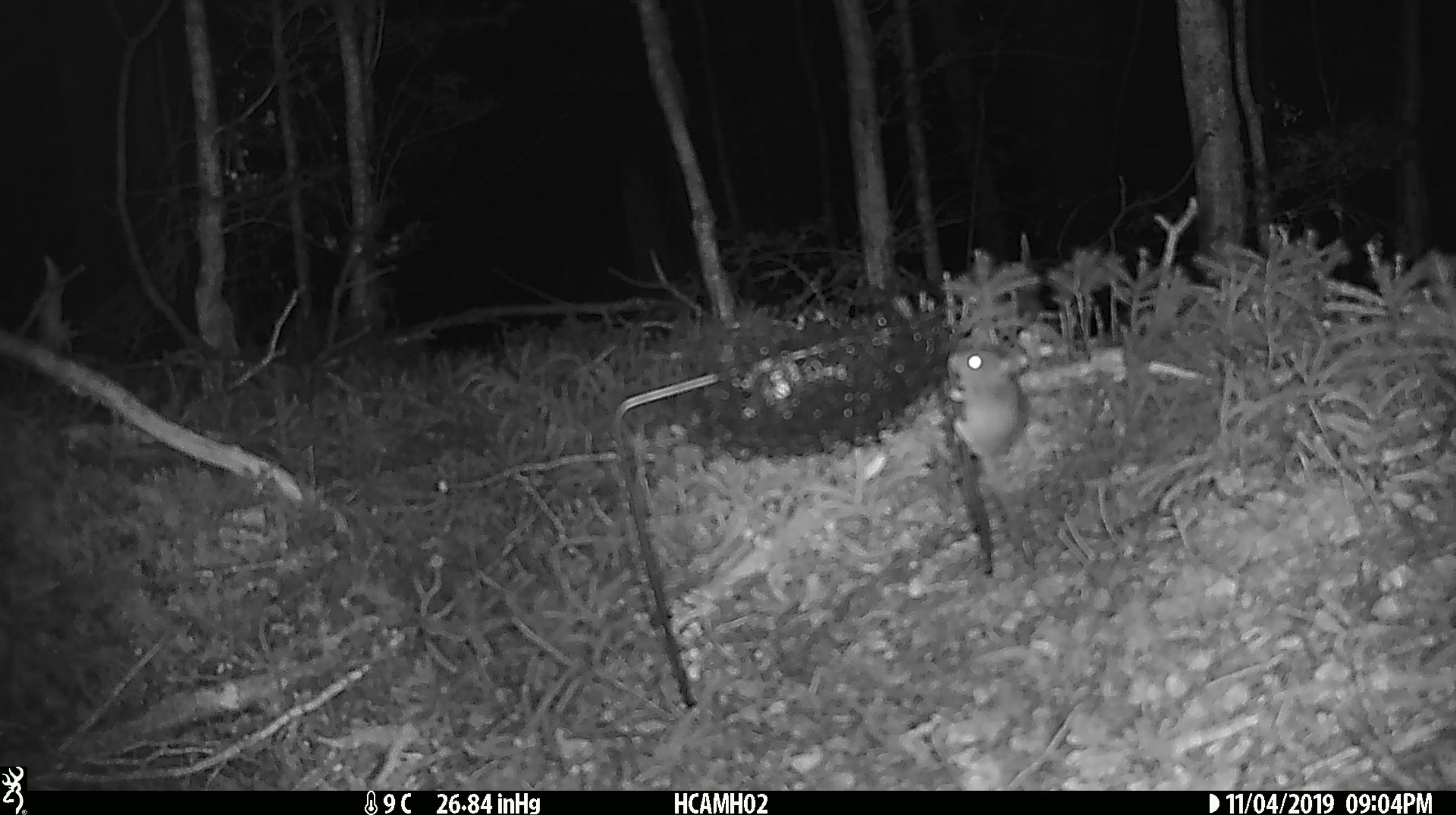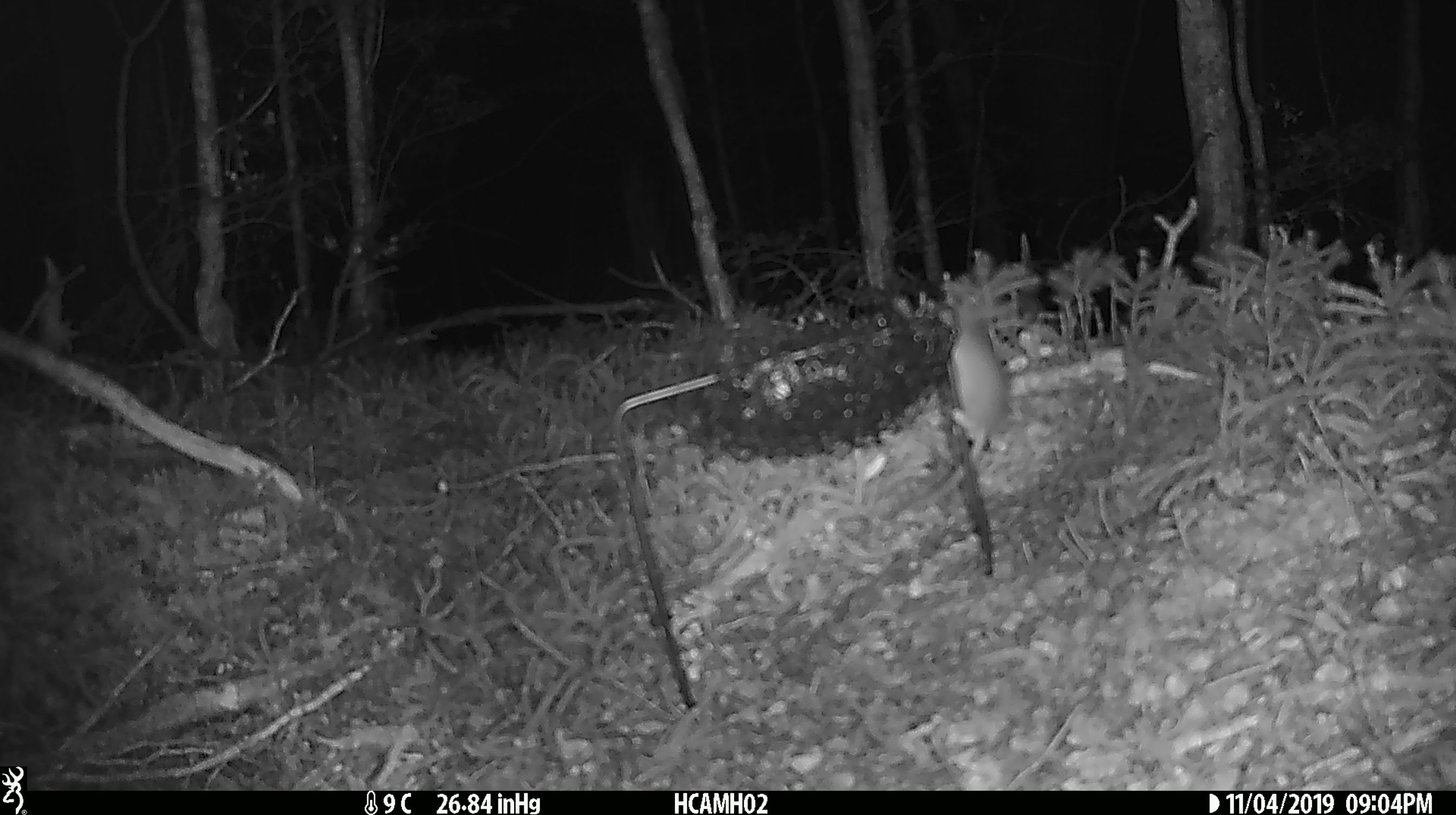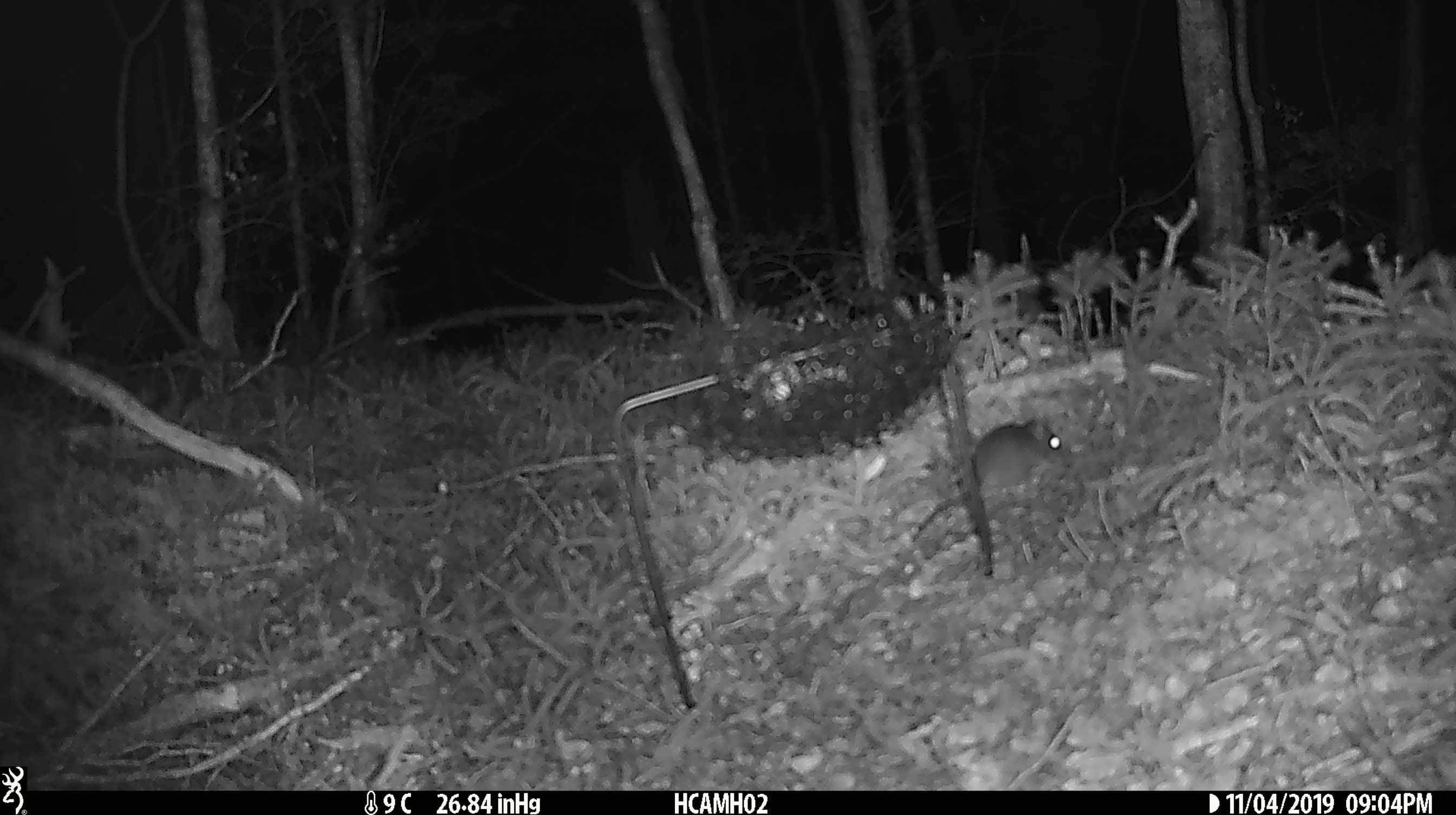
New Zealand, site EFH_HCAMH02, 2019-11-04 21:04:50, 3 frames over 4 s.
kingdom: Animalia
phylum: Chordata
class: Mammalia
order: Rodentia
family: Muridae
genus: Mus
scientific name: Mus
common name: mouse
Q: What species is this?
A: Mouse (Mus).